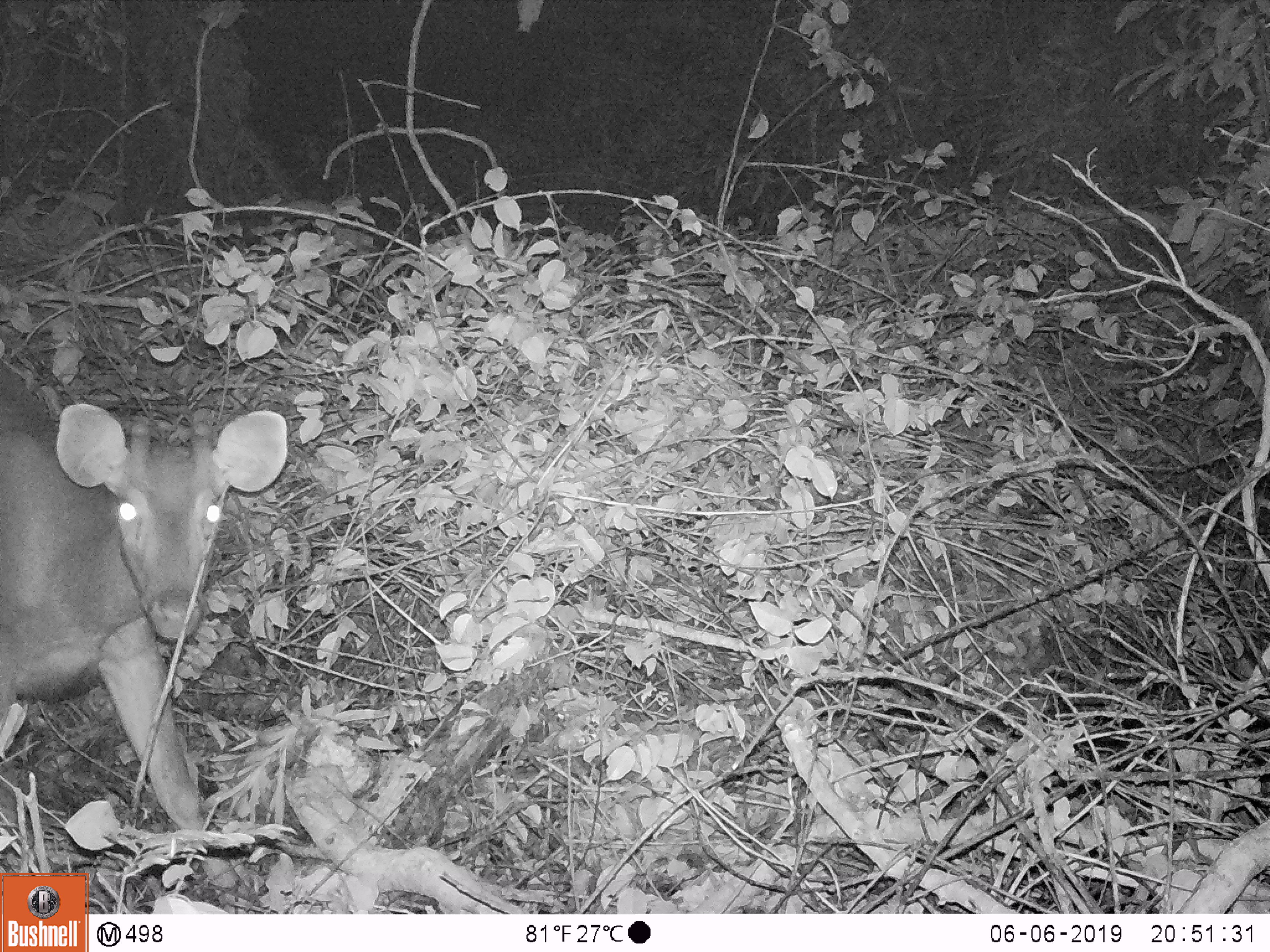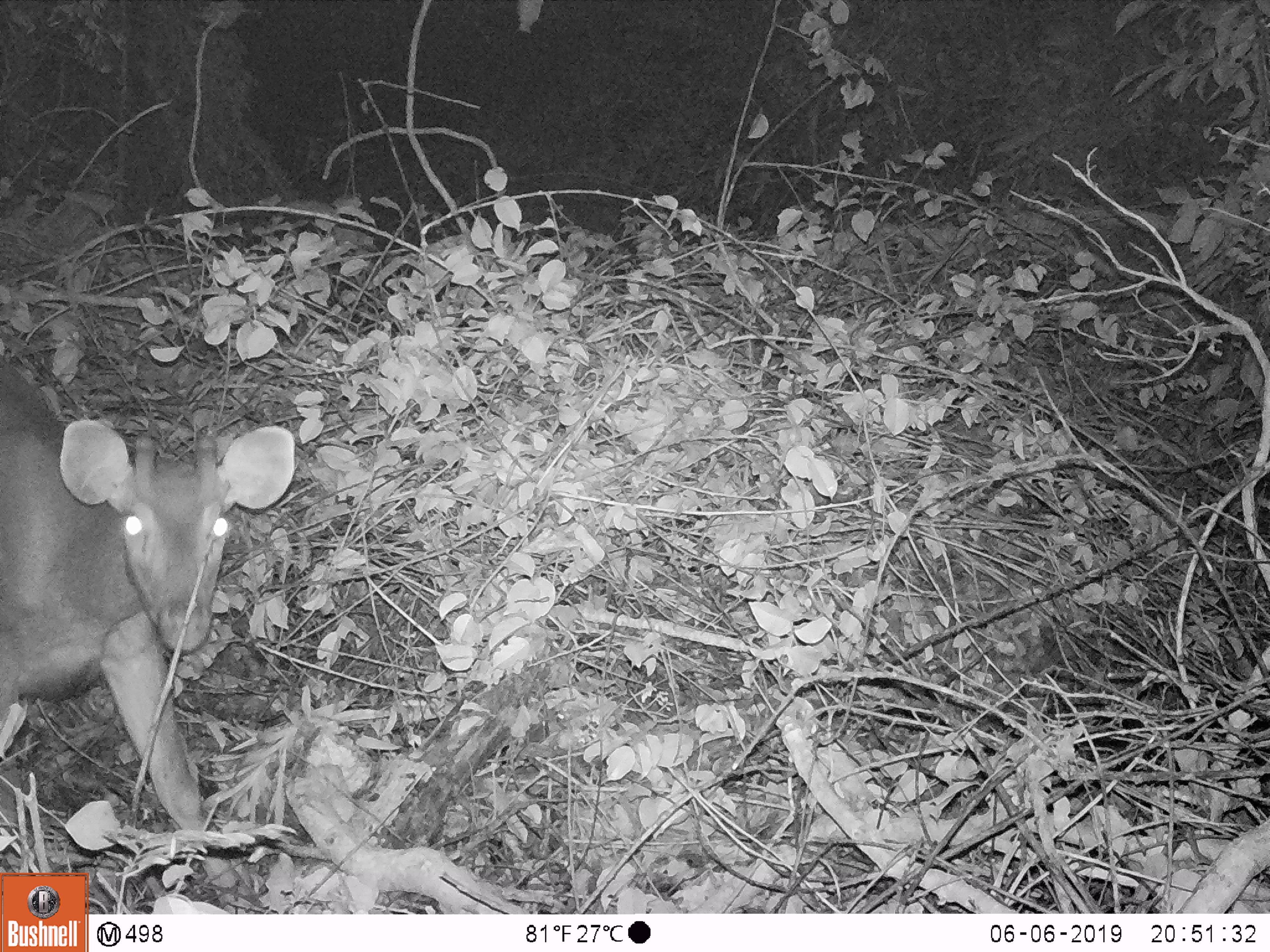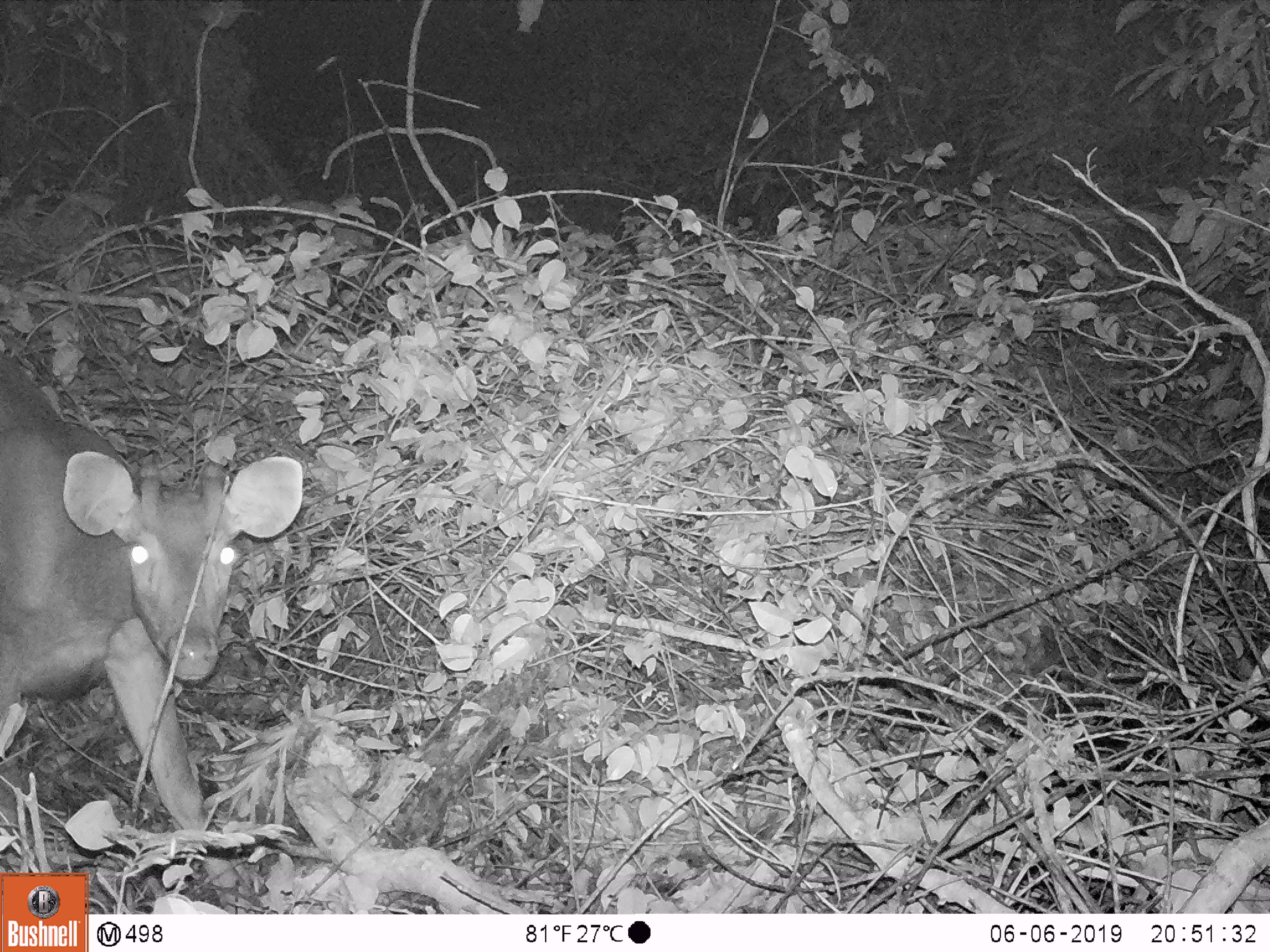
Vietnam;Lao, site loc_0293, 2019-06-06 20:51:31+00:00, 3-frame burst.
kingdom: Animalia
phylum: Chordata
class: Mammalia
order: Artiodactyla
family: Cervidae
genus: Rusa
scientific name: Rusa unicolor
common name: sambar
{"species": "sambar (Rusa unicolor)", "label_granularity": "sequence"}